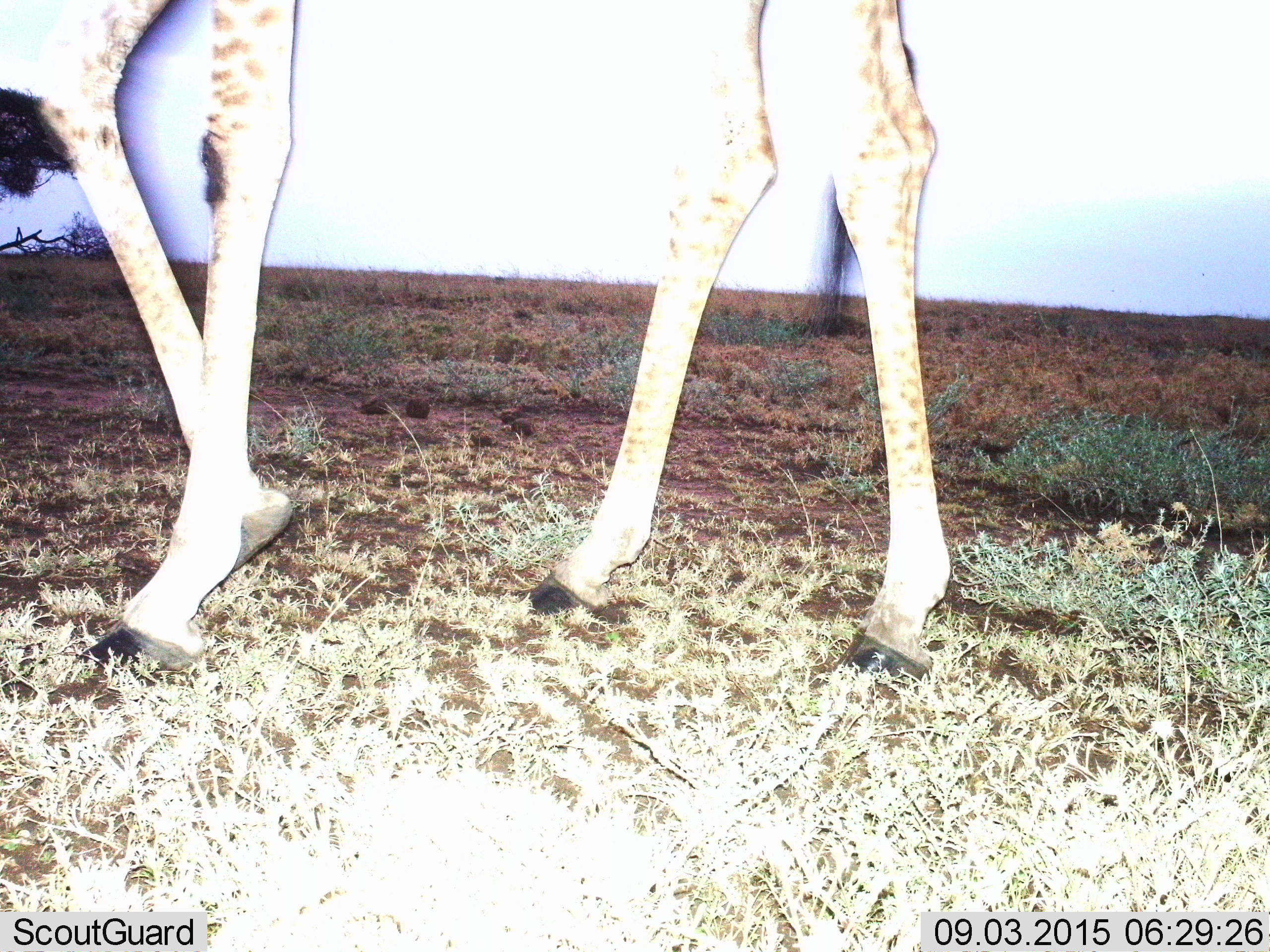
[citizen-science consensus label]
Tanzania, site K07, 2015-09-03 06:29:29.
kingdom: Animalia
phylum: Chordata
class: Mammalia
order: Artiodactyla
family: Giraffidae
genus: Giraffa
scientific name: Giraffa camelopardalis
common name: giraffe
Giraffe (Giraffa camelopardalis), count 1. Behavior (volunteer vote fractions): standing 50%, resting 0%, moving 60%, interacting 0%. Young present (vote fraction): 0%. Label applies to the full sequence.